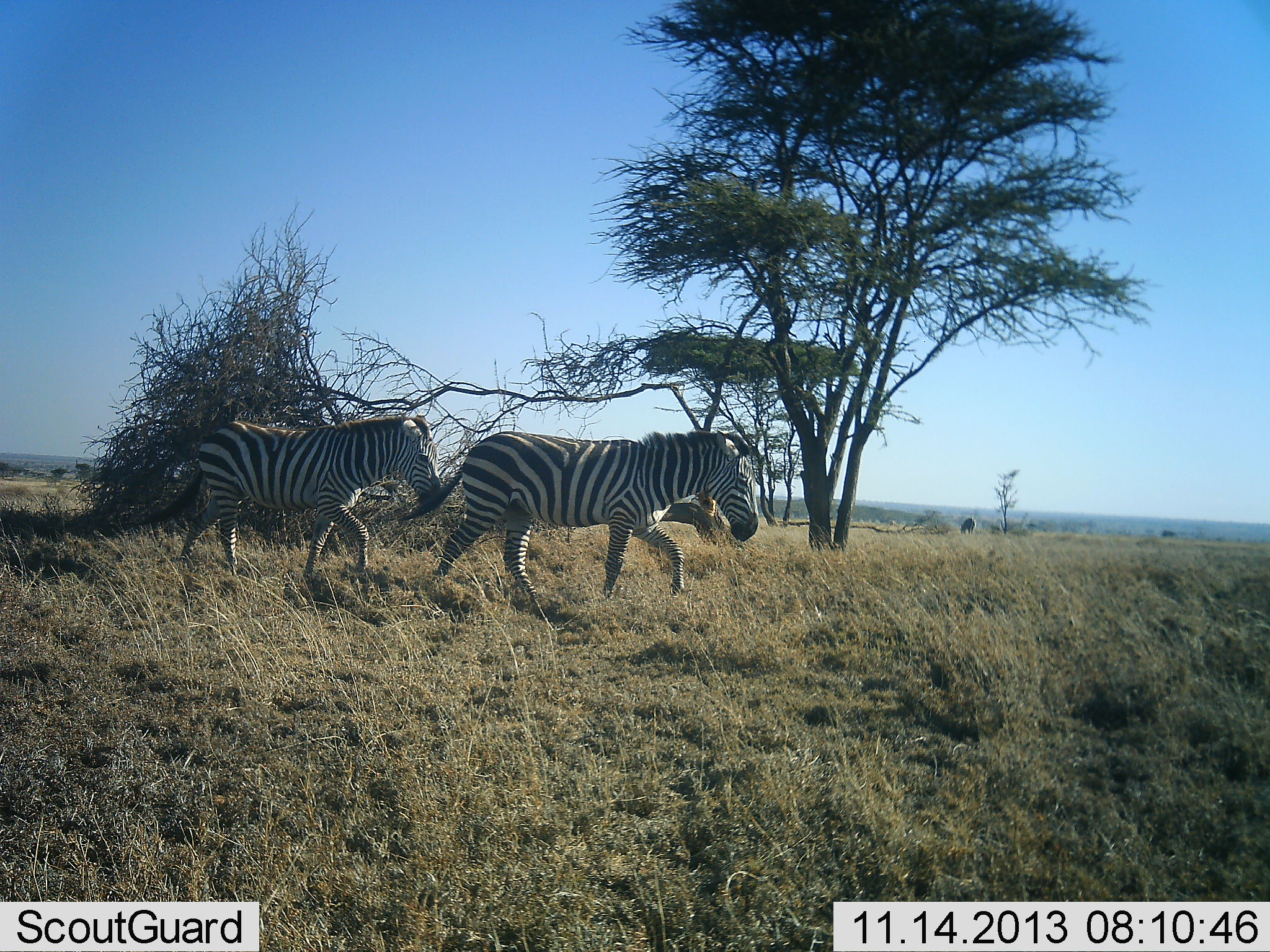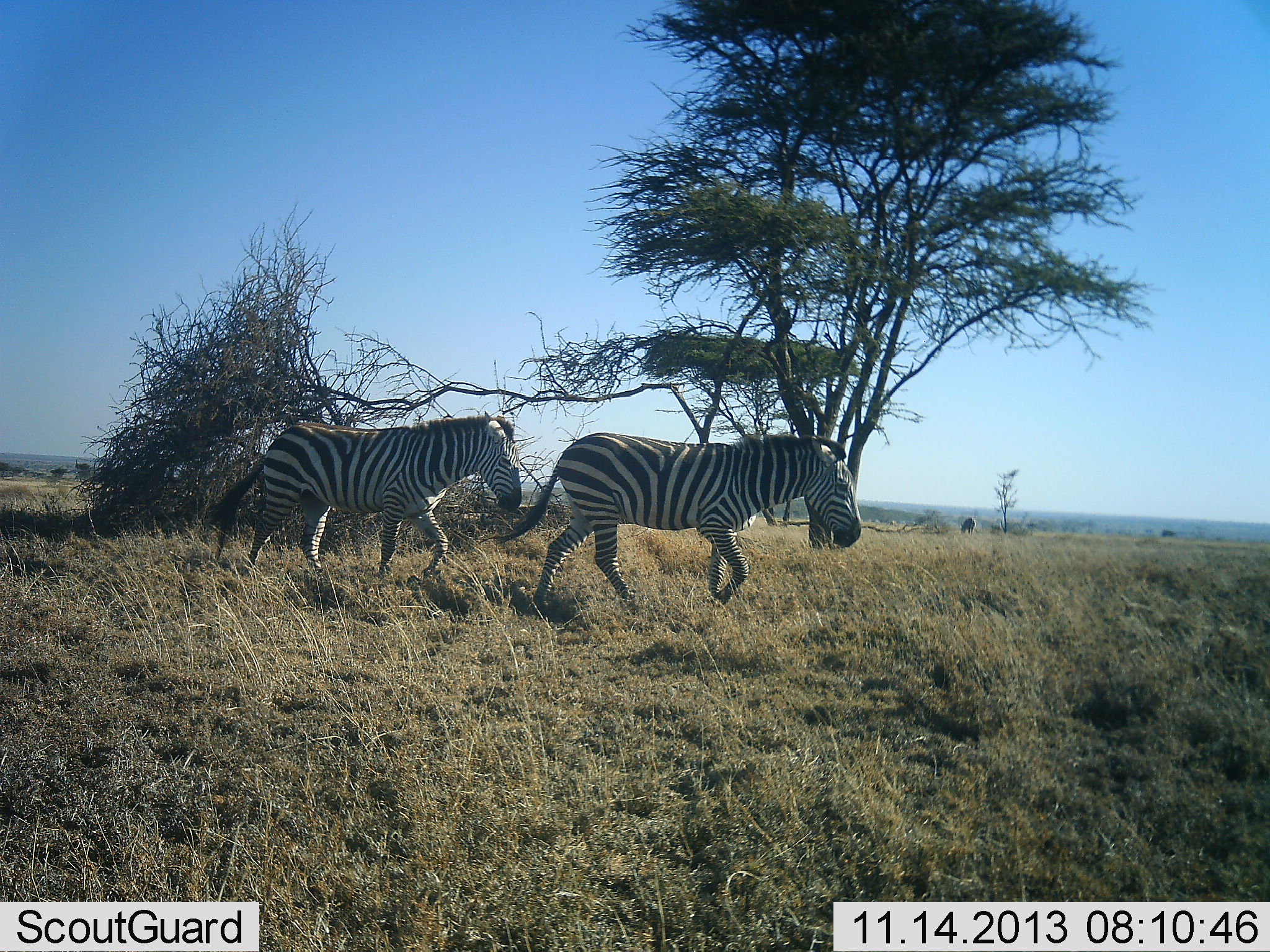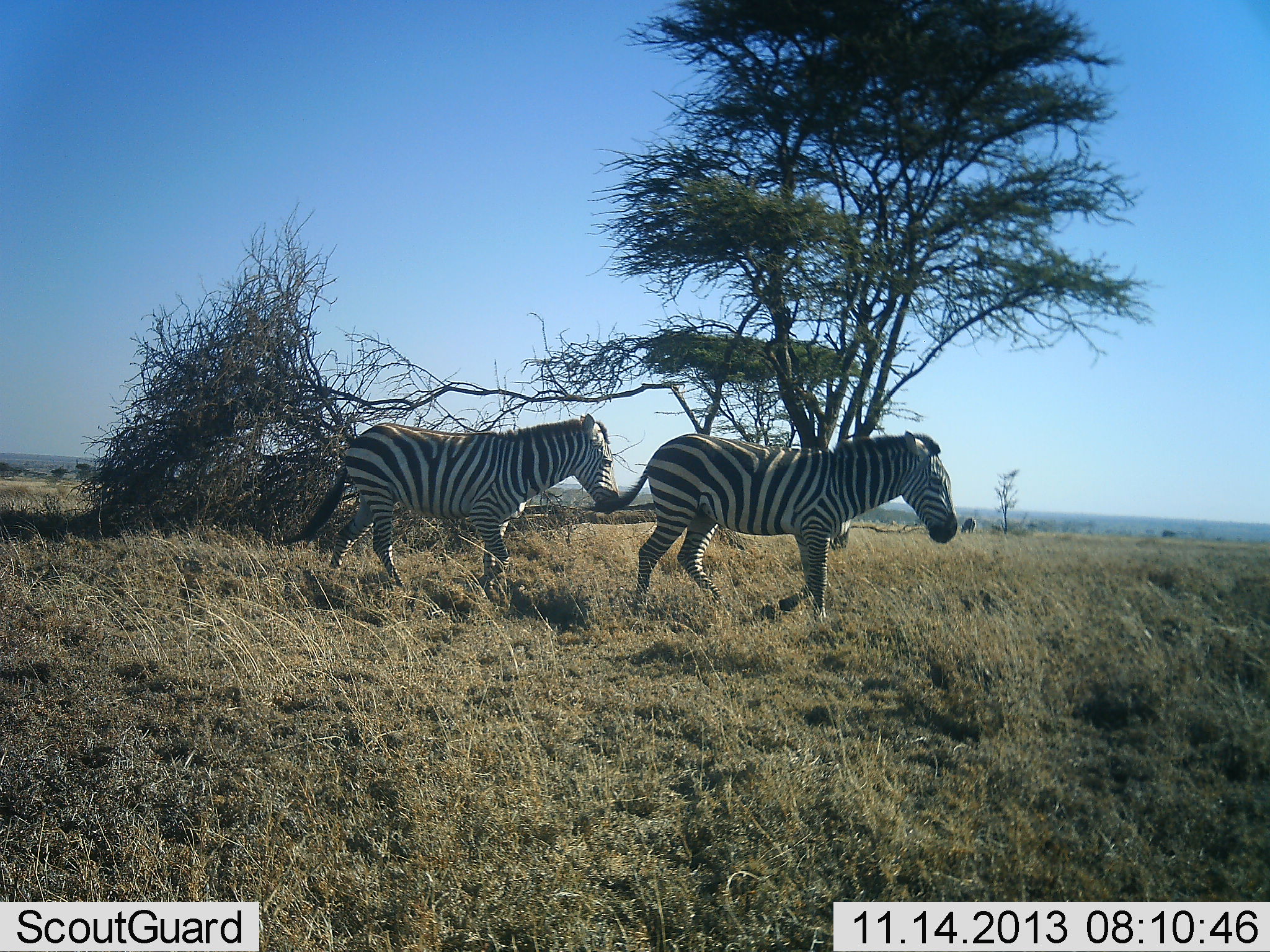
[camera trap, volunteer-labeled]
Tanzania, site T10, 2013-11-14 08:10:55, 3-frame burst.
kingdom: Animalia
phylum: Chordata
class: Mammalia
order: Perissodactyla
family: Equidae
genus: Equus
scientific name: Equus quagga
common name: plains zebra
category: zebra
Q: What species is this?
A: Zebra (plains zebra) (Equus quagga).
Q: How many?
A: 2.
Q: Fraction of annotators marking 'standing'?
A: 7%.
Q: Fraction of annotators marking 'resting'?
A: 0%.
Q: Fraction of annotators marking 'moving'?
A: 95%.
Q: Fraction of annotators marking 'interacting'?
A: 2%.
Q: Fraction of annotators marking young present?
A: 0%.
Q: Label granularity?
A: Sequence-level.